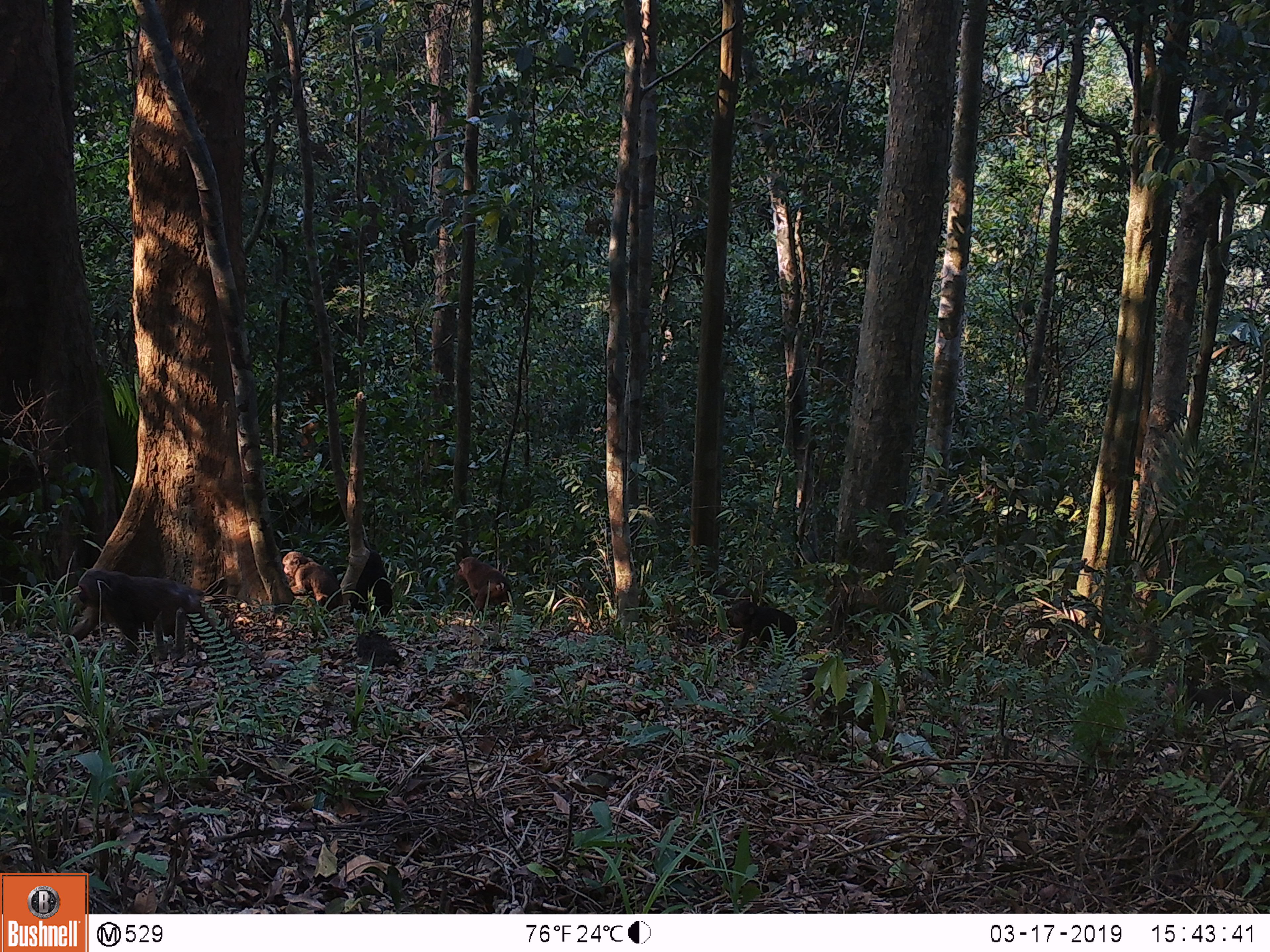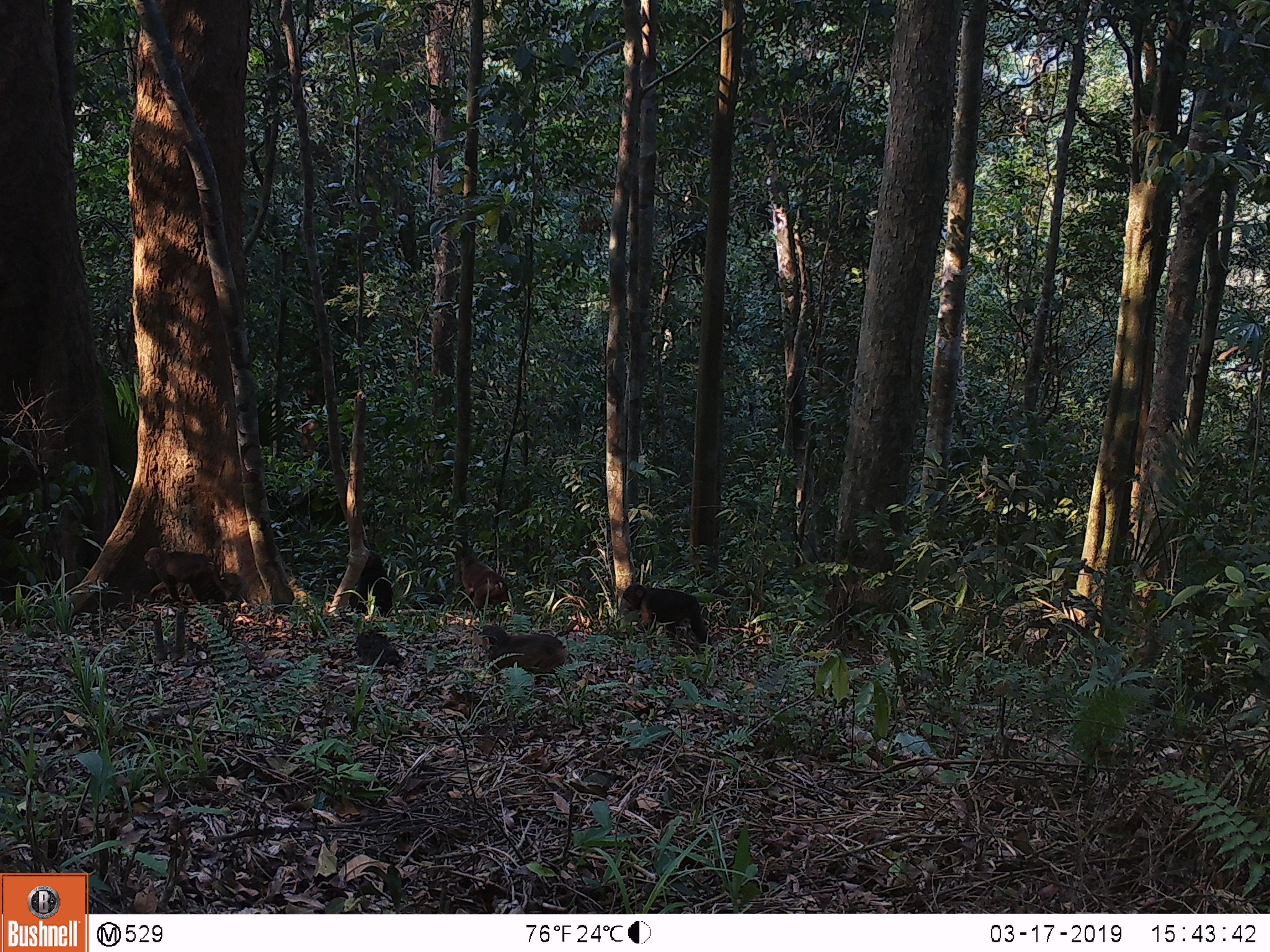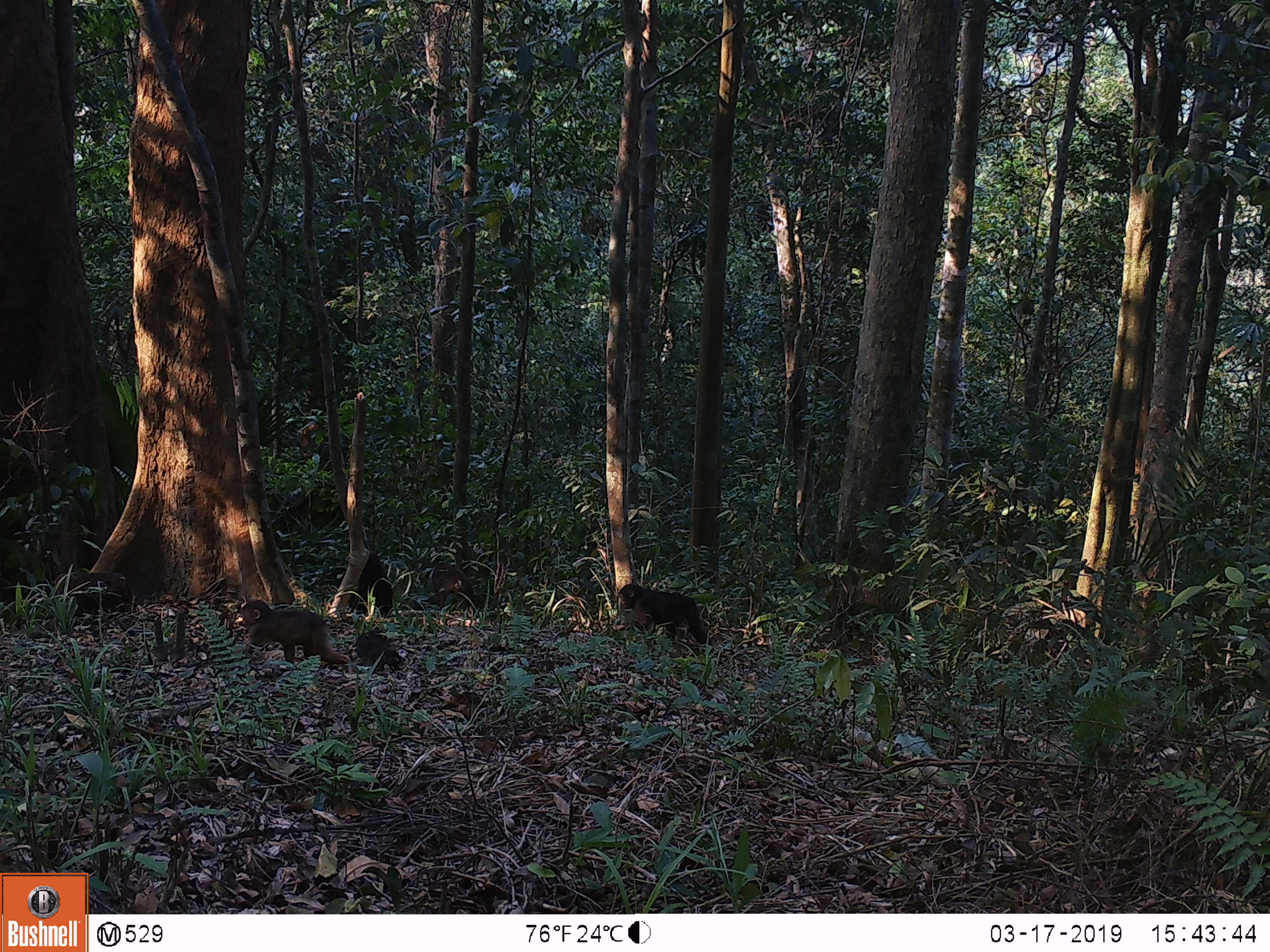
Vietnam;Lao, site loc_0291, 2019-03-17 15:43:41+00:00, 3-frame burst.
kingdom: Animalia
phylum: Chordata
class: Mammalia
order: Primates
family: Cercopithecidae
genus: Macaca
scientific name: Macaca arctoides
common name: stump-tailed macaque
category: stump tailed macaque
Stump tailed macaque (stump-tailed macaque) (Macaca arctoides). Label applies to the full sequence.